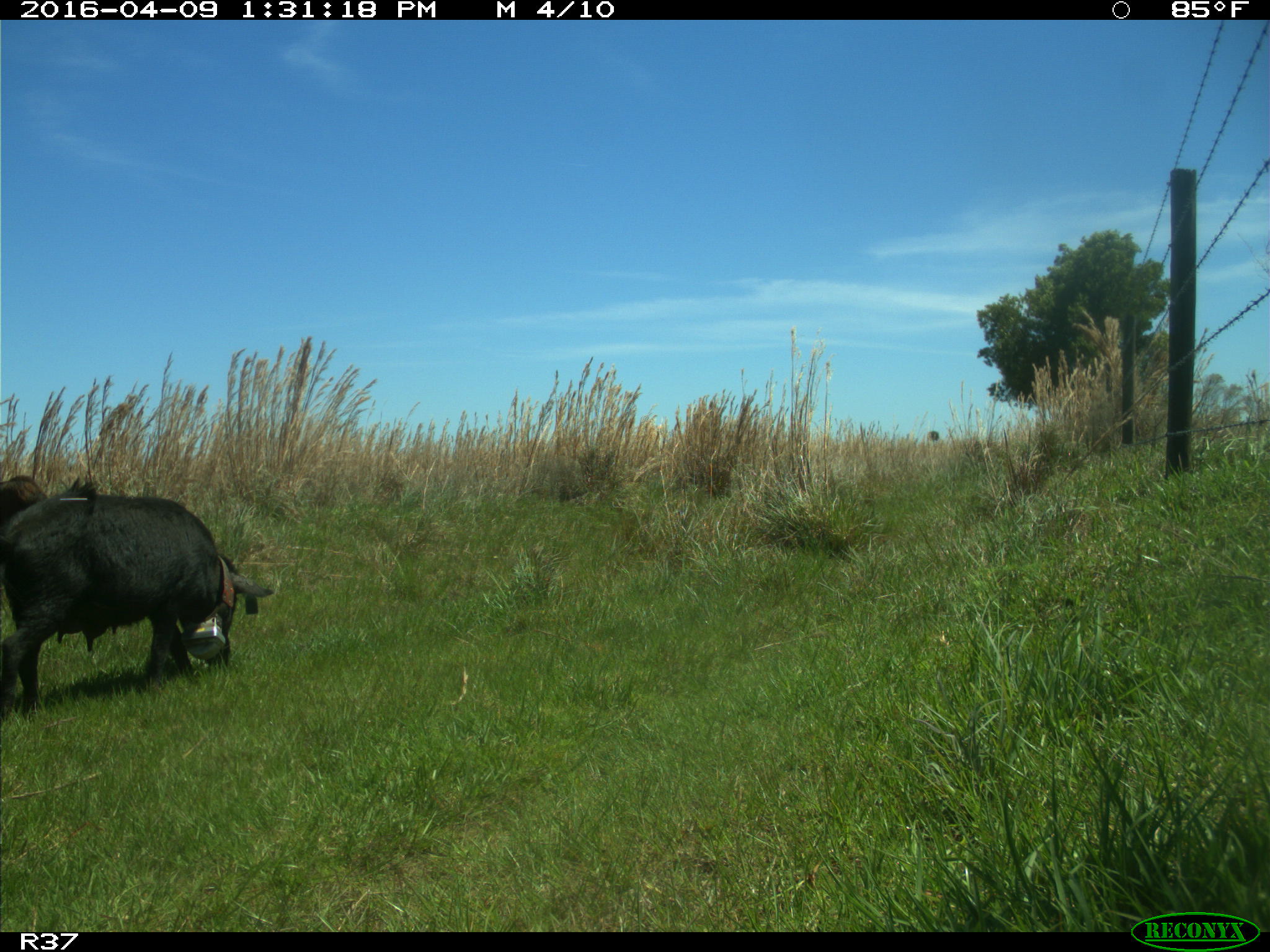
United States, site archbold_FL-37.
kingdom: Animalia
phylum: Chordata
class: Mammalia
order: Artiodactyla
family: Suidae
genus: Sus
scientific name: Sus scrofa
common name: wild boar